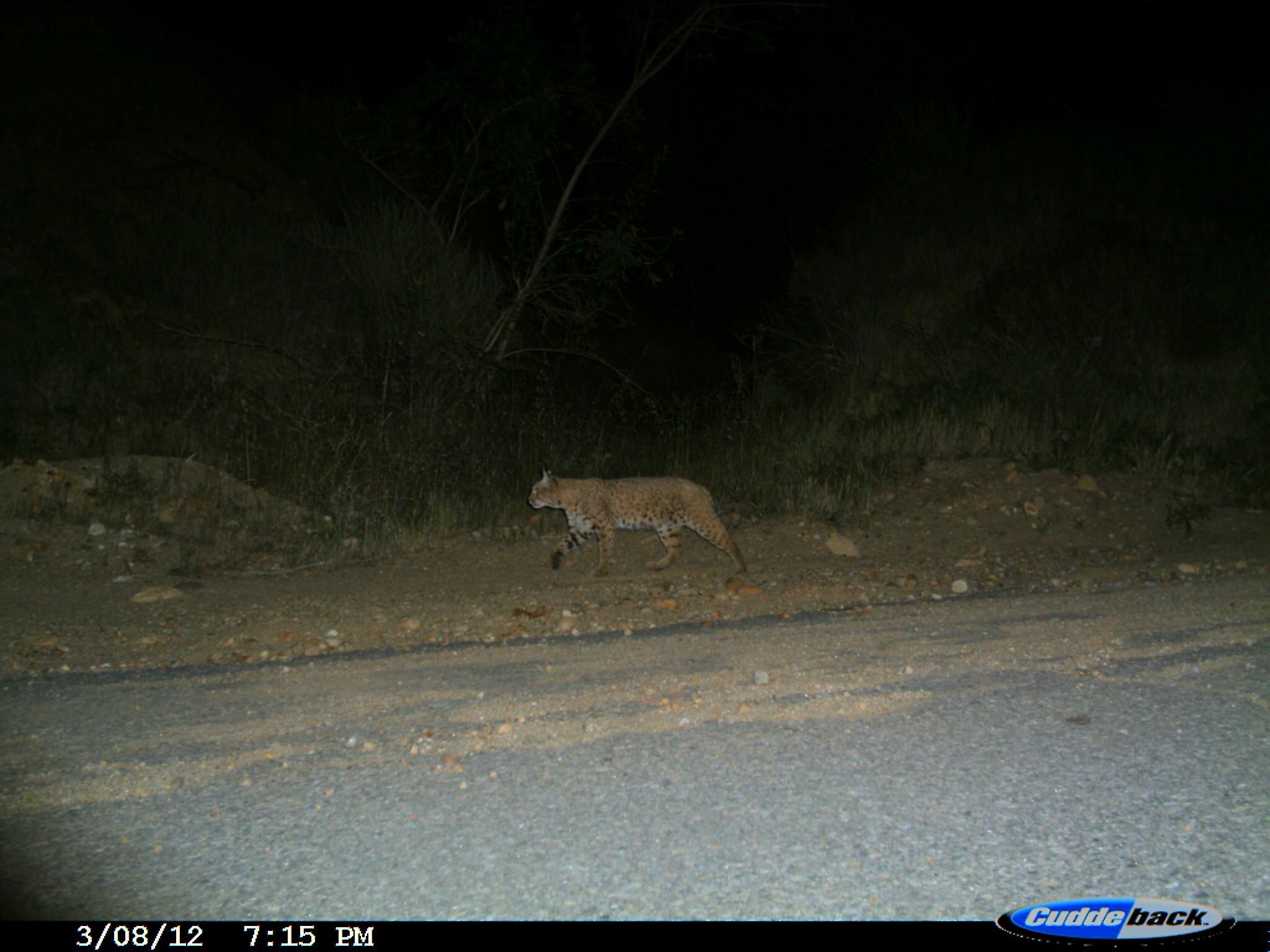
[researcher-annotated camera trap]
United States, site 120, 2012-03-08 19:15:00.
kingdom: Animalia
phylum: Chordata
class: Mammalia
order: Carnivora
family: Felidae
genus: Lynx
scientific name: Lynx rufus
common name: bobcat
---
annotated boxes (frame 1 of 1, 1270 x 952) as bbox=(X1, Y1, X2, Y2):
bobcat: bbox=(519, 468, 748, 595)